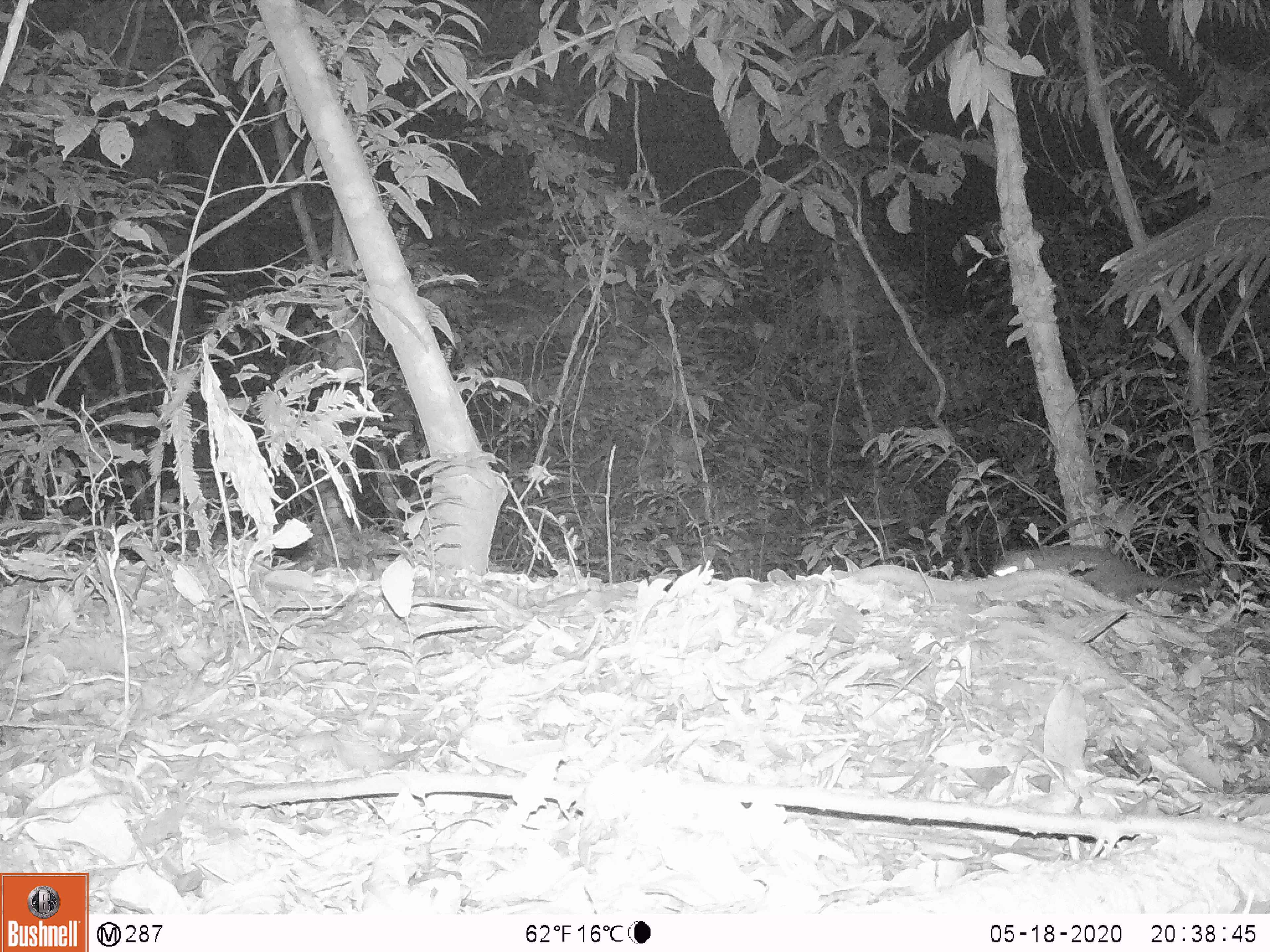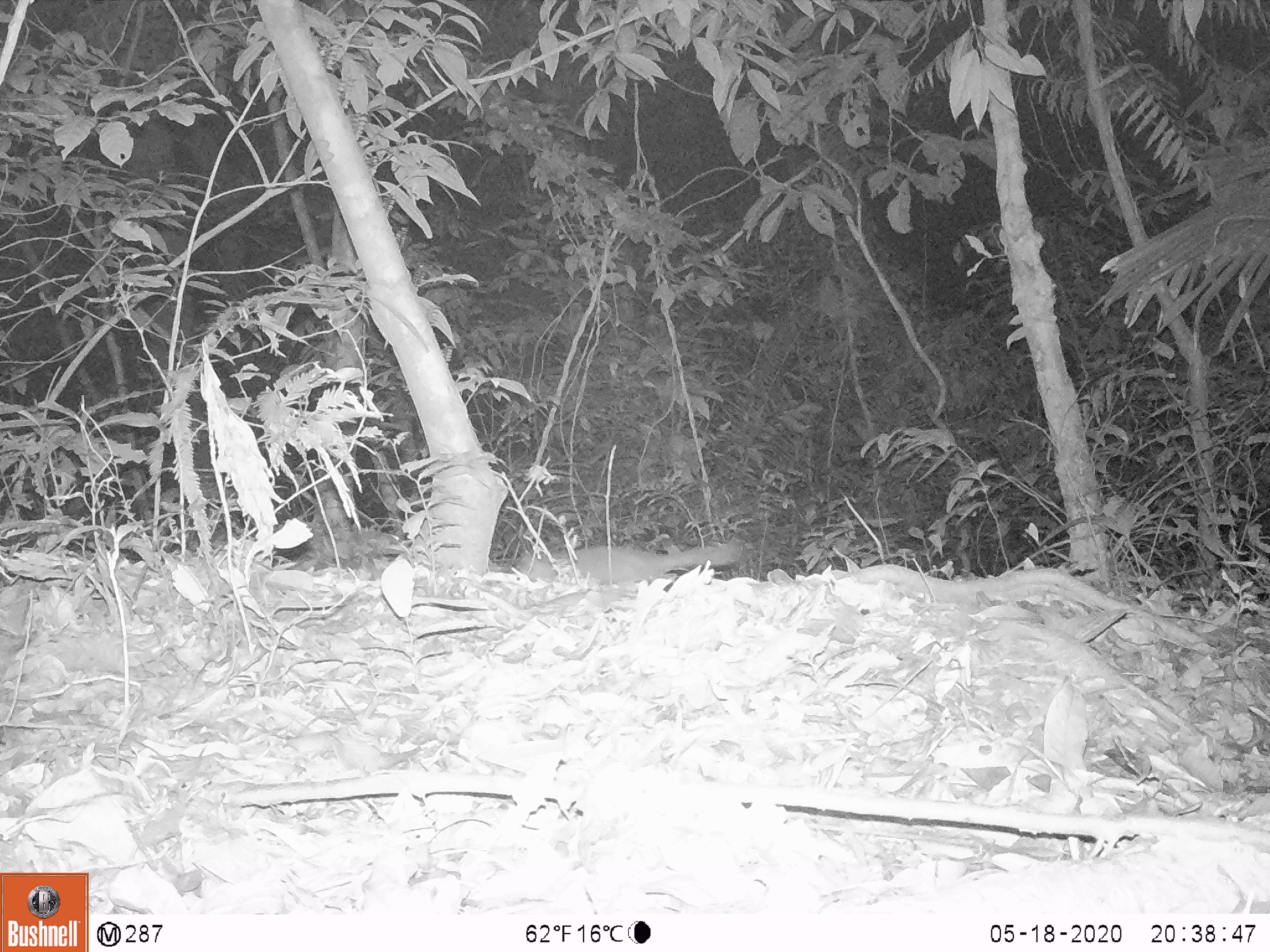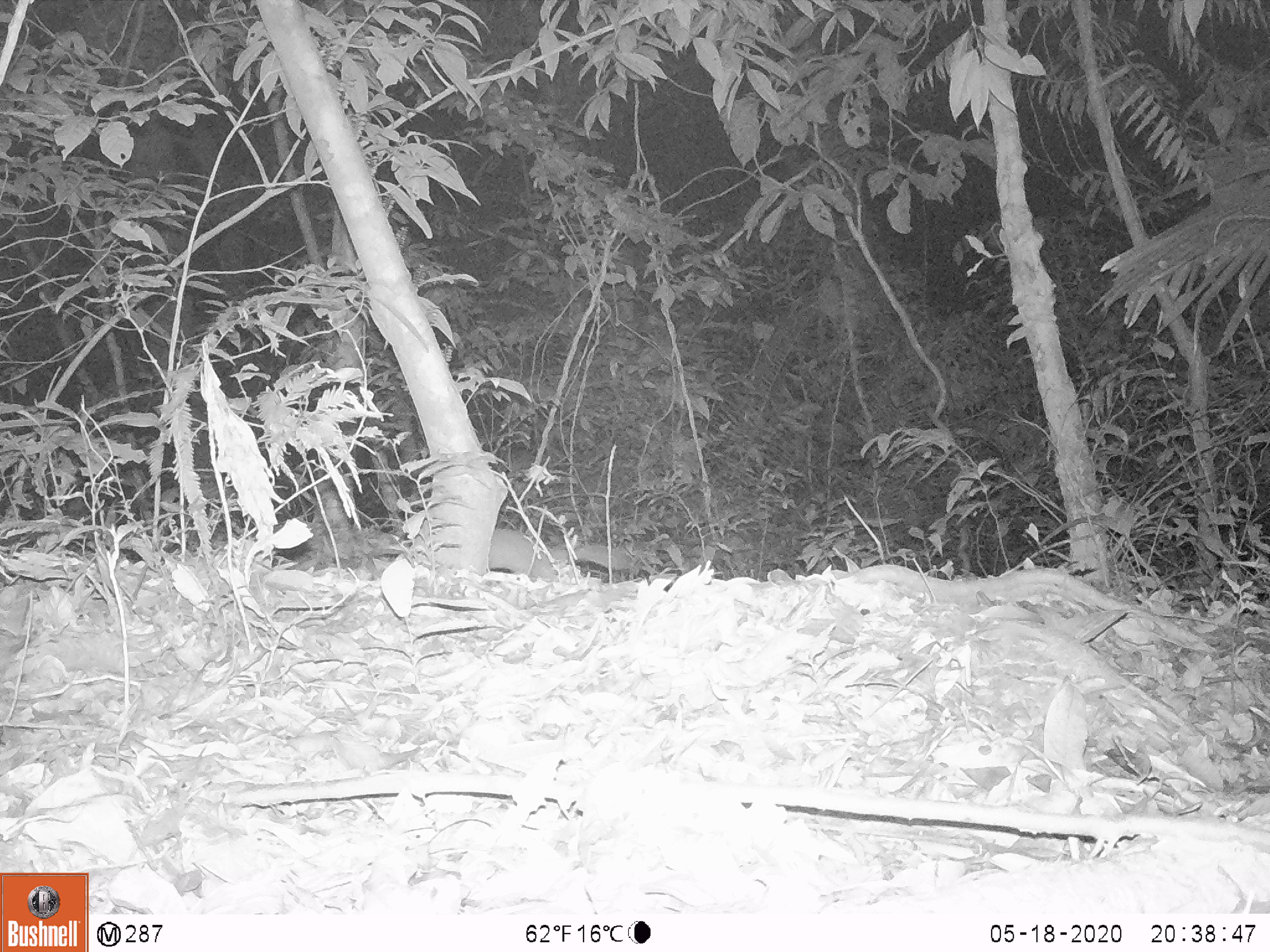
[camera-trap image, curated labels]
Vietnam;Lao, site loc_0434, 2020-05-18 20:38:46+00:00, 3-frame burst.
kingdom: Animalia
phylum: Chordata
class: Mammalia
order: Carnivora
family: Mustelidae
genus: Melogale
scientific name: Melogale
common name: ferret badger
Ferret badger (Melogale). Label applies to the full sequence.